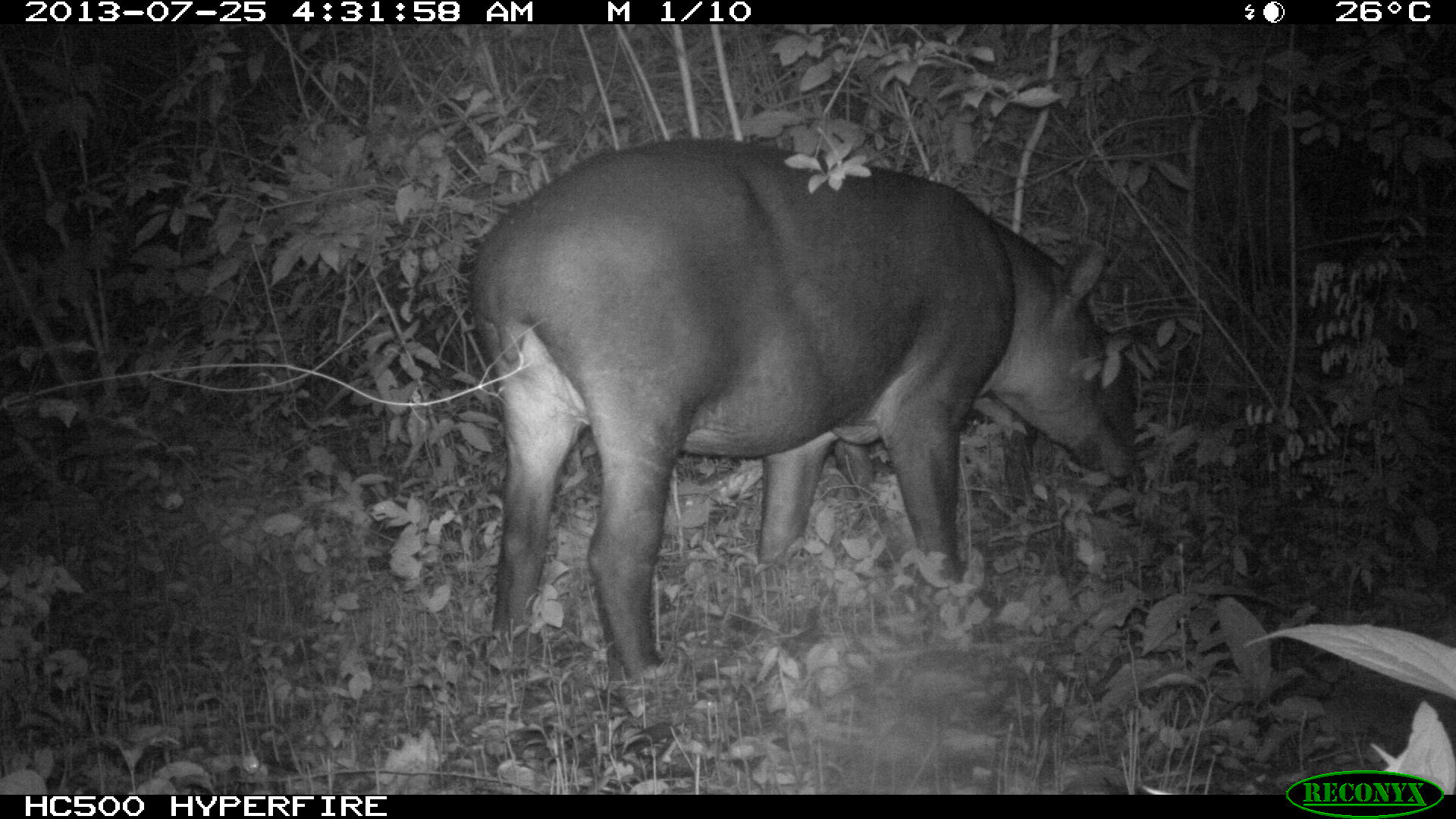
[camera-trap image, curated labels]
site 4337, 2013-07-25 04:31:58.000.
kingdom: Animalia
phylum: Chordata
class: Mammalia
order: Perissodactyla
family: Tapiridae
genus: Tapirus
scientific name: Tapirus bairdii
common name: baird's tapir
Tapirus bairdii (baird's tapir), count 2.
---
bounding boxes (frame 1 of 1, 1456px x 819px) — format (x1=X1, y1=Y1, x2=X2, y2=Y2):
tapirus bairdii: (x1=468, y1=133, x2=1136, y2=679)